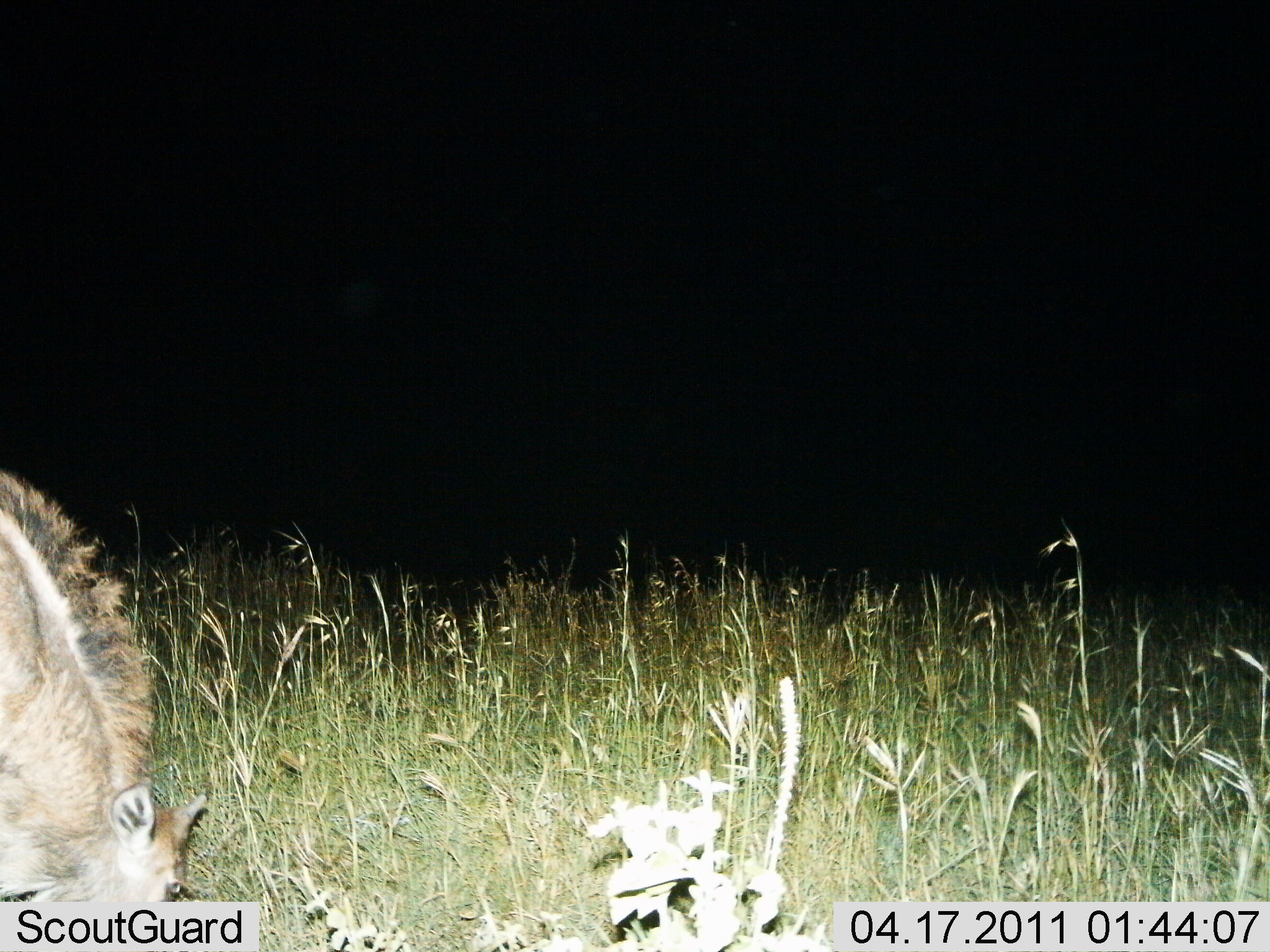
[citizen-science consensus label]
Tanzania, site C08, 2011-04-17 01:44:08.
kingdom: Animalia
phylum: Chordata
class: Mammalia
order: Carnivora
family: Hyaenidae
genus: Hyaena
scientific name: Hyaena hyaena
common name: striped hyena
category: hyenastriped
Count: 1.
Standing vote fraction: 80%.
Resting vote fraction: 0%.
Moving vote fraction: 0%.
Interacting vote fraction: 0%.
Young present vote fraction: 0%.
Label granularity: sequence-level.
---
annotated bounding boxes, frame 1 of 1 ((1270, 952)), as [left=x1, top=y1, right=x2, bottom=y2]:
animal: [left=0, top=464, right=219, bottom=952]